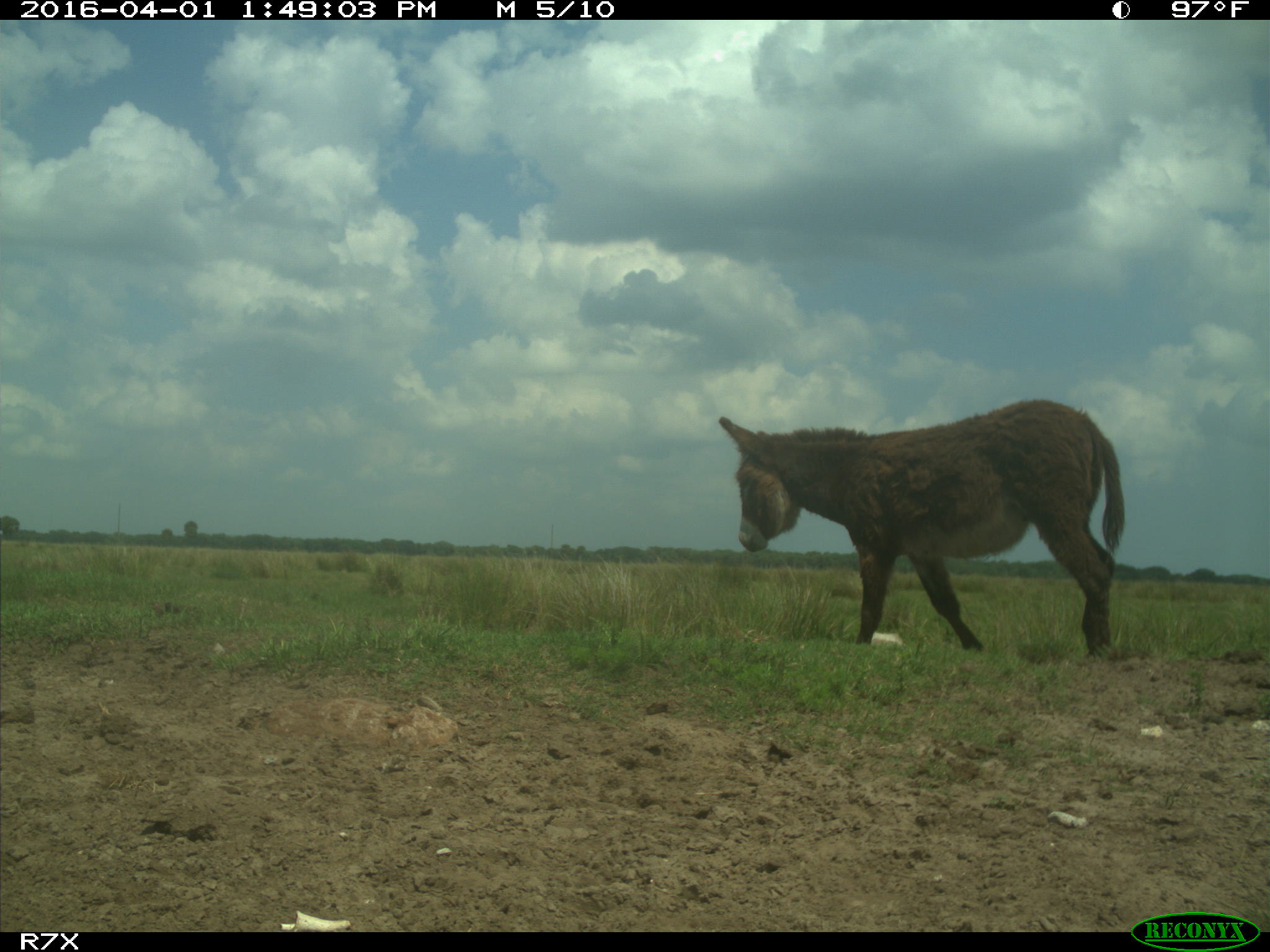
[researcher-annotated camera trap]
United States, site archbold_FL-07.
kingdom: Animalia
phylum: Chordata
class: Mammalia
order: Perissodactyla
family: Equidae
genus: Equus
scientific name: Equus africanus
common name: african wild ass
Equus africanus (african wild ass).